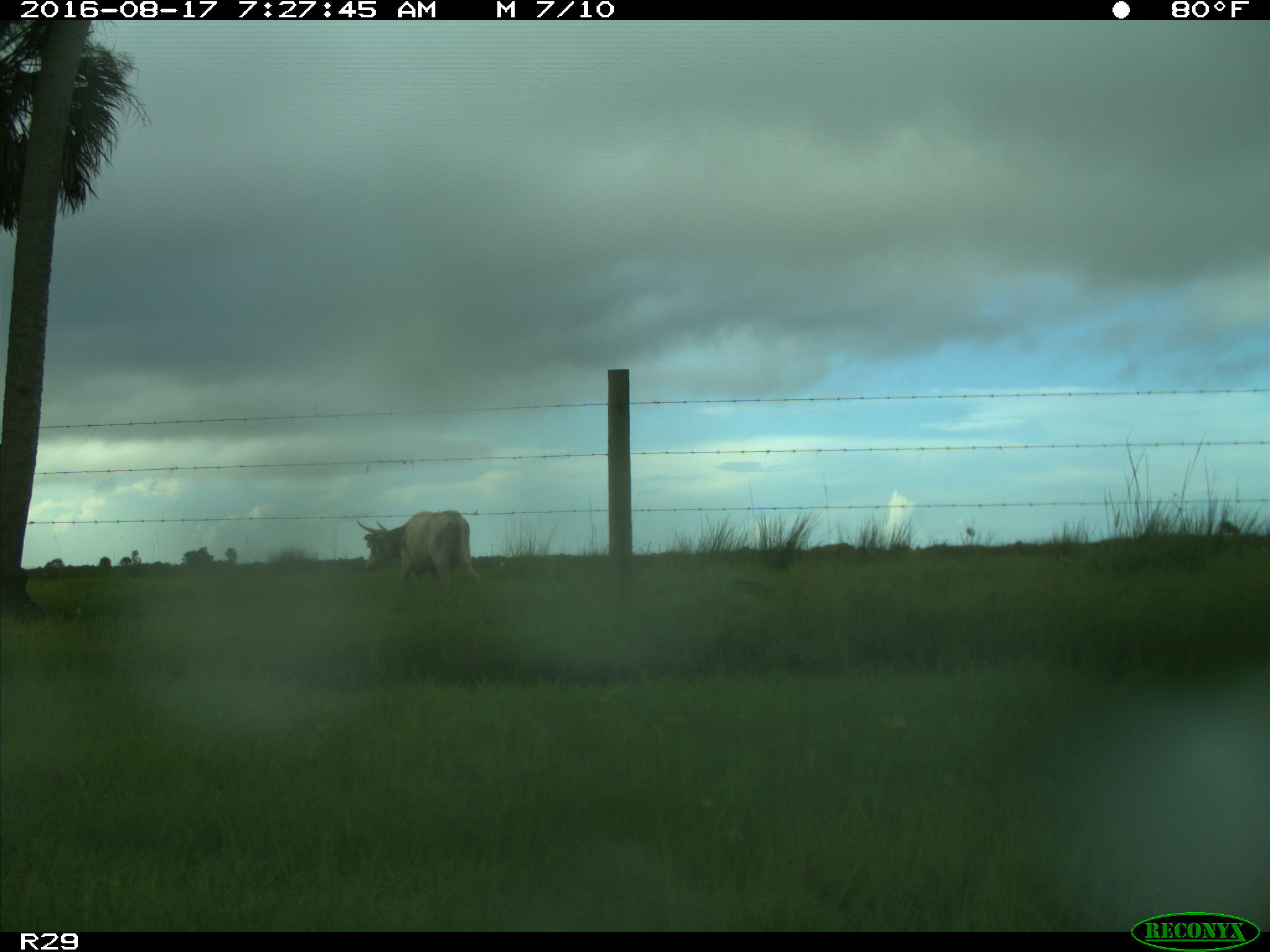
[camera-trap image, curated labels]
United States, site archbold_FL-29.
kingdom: Animalia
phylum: Chordata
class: Mammalia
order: Artiodactyla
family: Bovidae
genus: Bos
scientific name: Bos taurus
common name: domestic cow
Bos taurus (domestic cow).